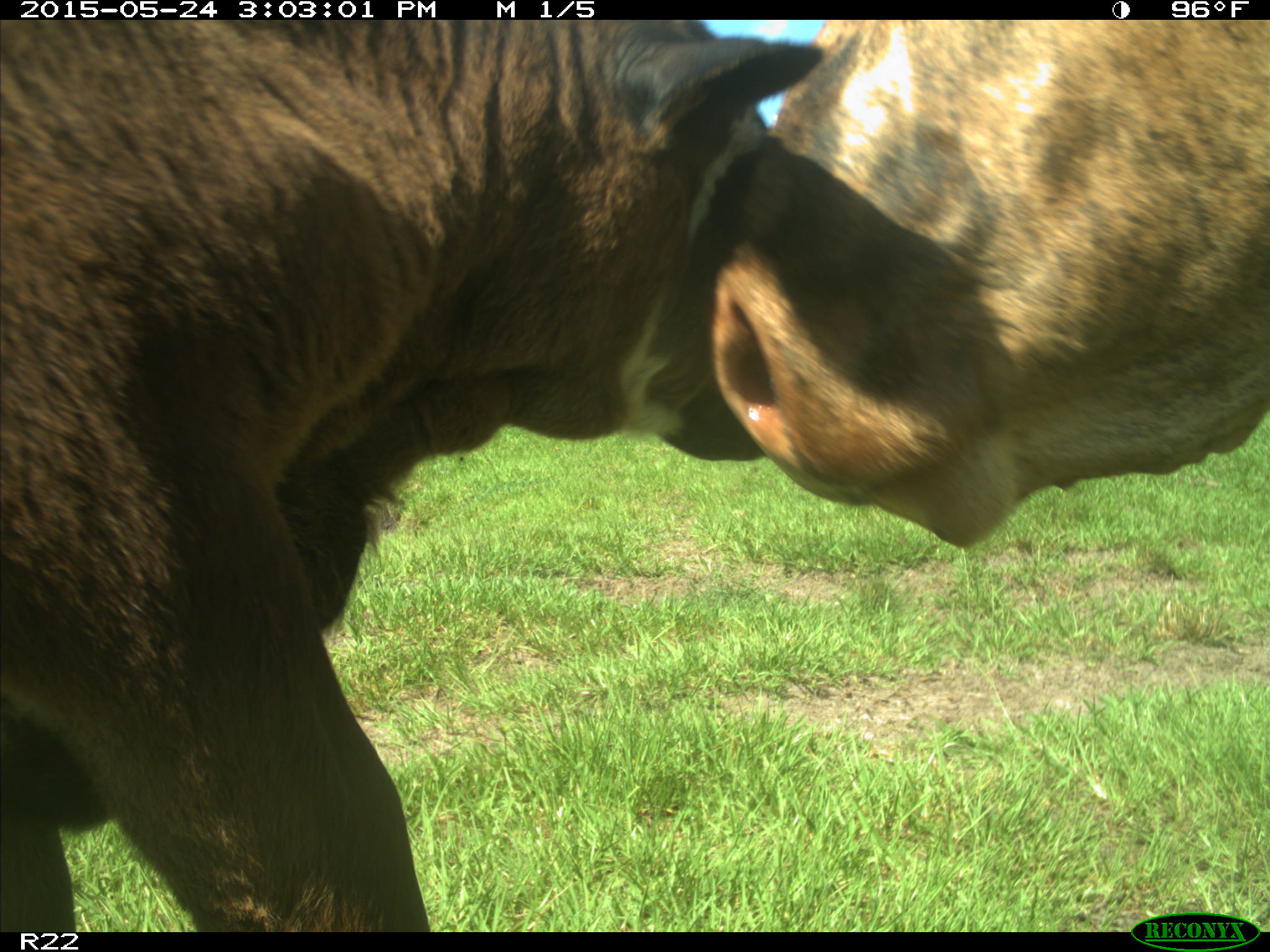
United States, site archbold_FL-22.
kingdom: Animalia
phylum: Chordata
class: Mammalia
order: Artiodactyla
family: Bovidae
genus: Bos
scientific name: Bos taurus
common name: domestic cow